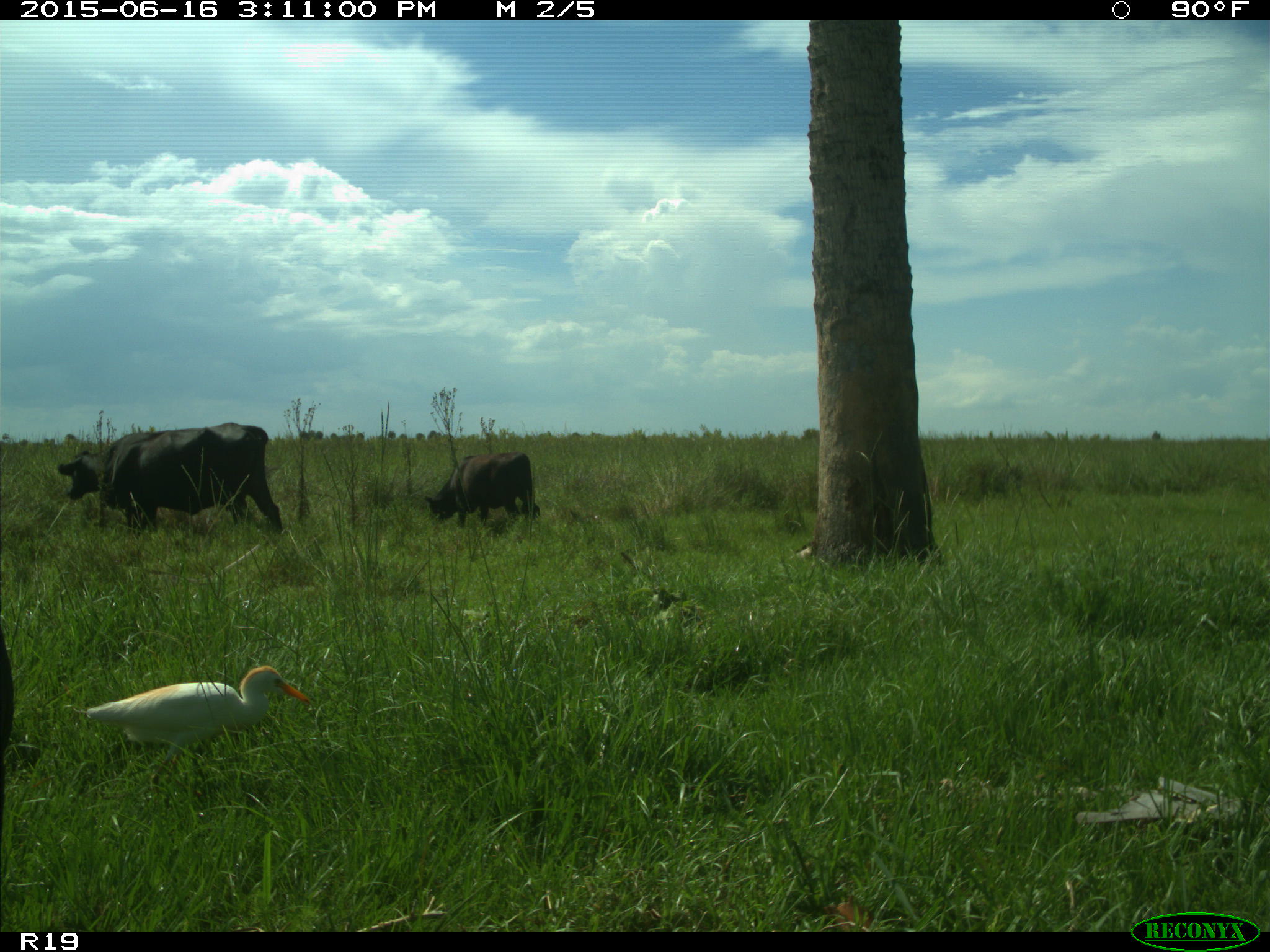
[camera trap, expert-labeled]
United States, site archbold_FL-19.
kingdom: Animalia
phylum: Chordata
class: Mammalia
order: Artiodactyla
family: Bovidae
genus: Bos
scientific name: Bos taurus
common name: domestic cow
Bos taurus (domestic cow).